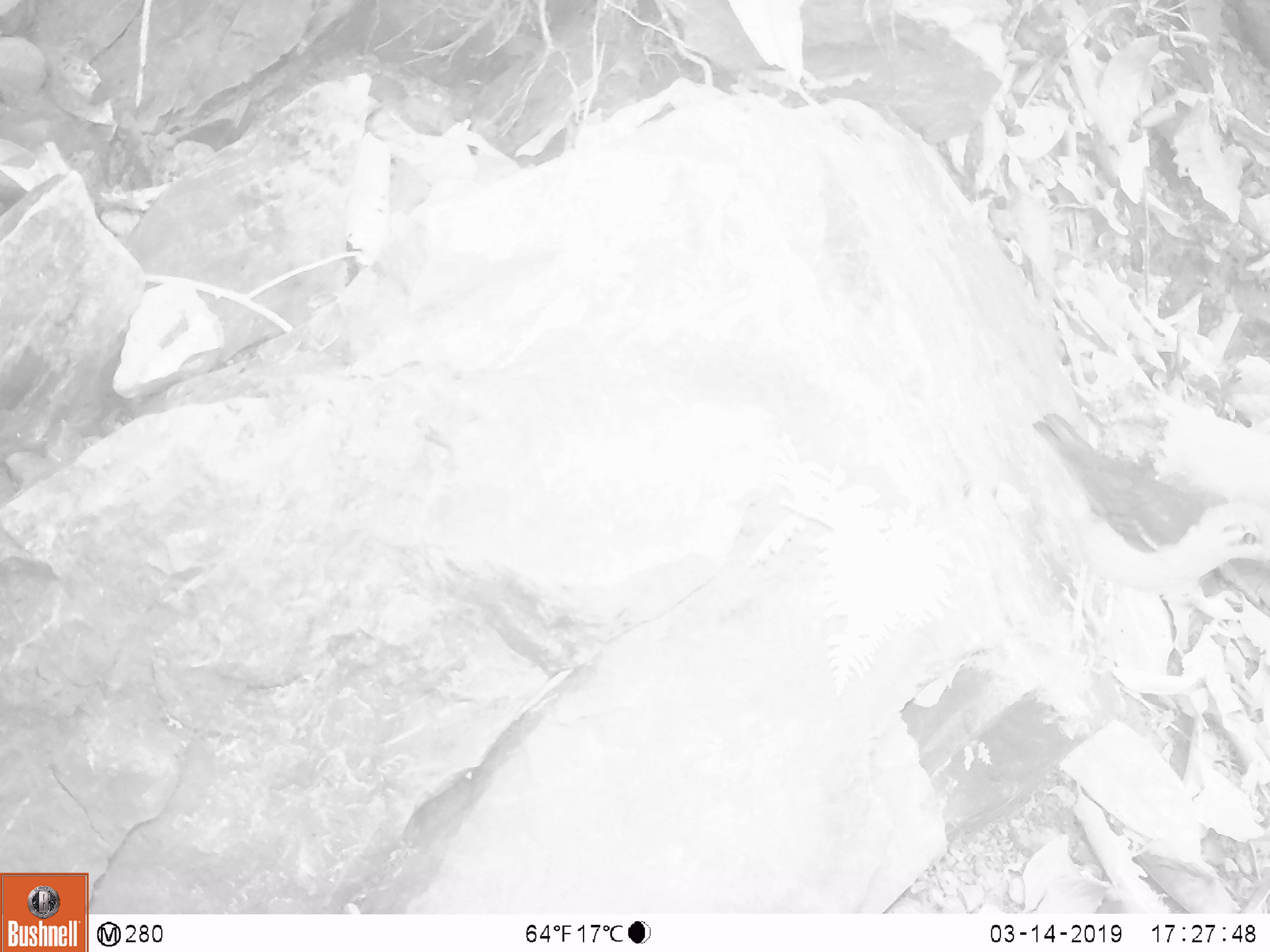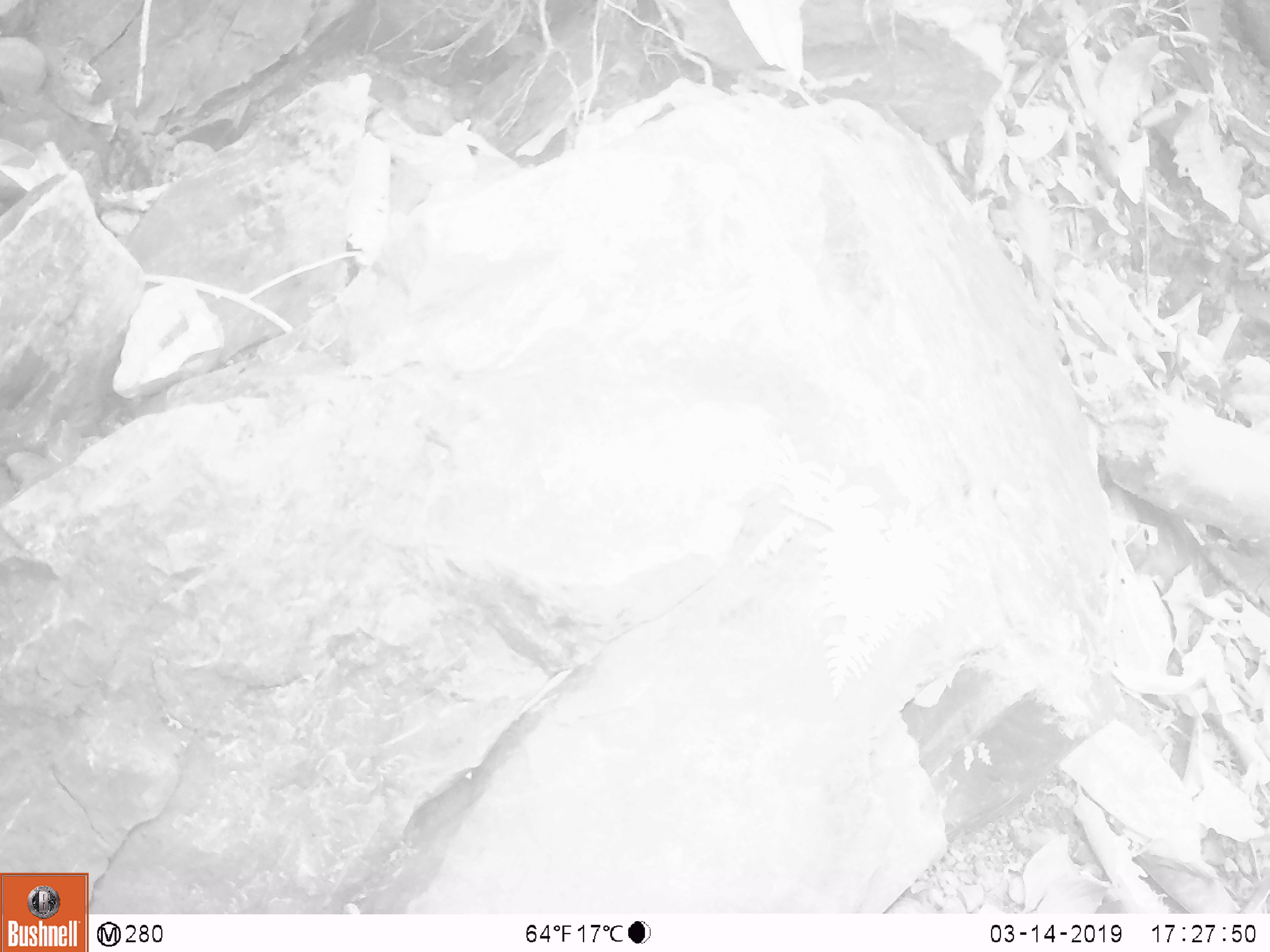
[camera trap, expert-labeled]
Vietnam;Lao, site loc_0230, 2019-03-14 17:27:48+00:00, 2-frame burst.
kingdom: Animalia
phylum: Chordata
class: Aves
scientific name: Aves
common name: bird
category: unidentified bird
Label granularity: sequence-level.